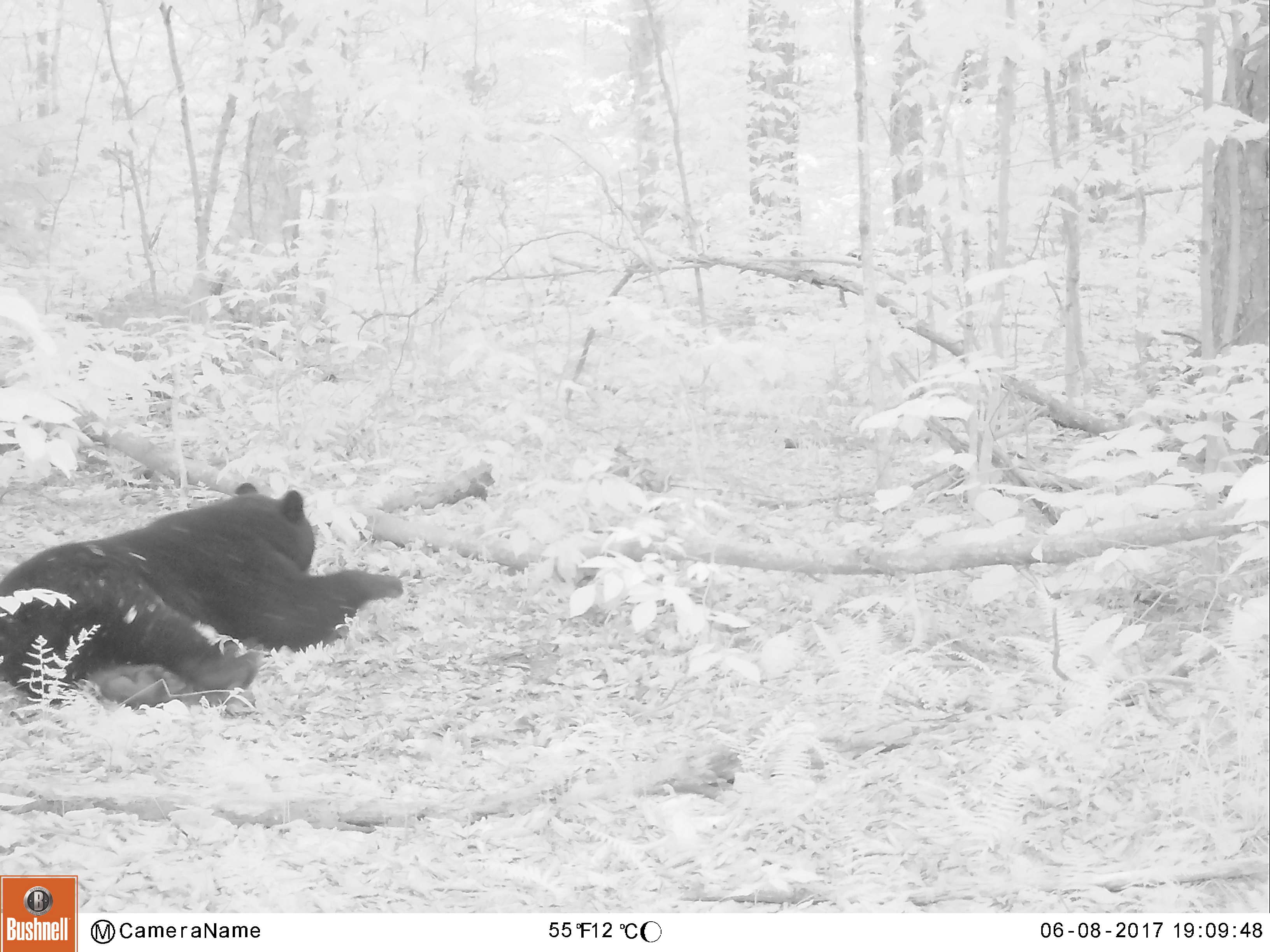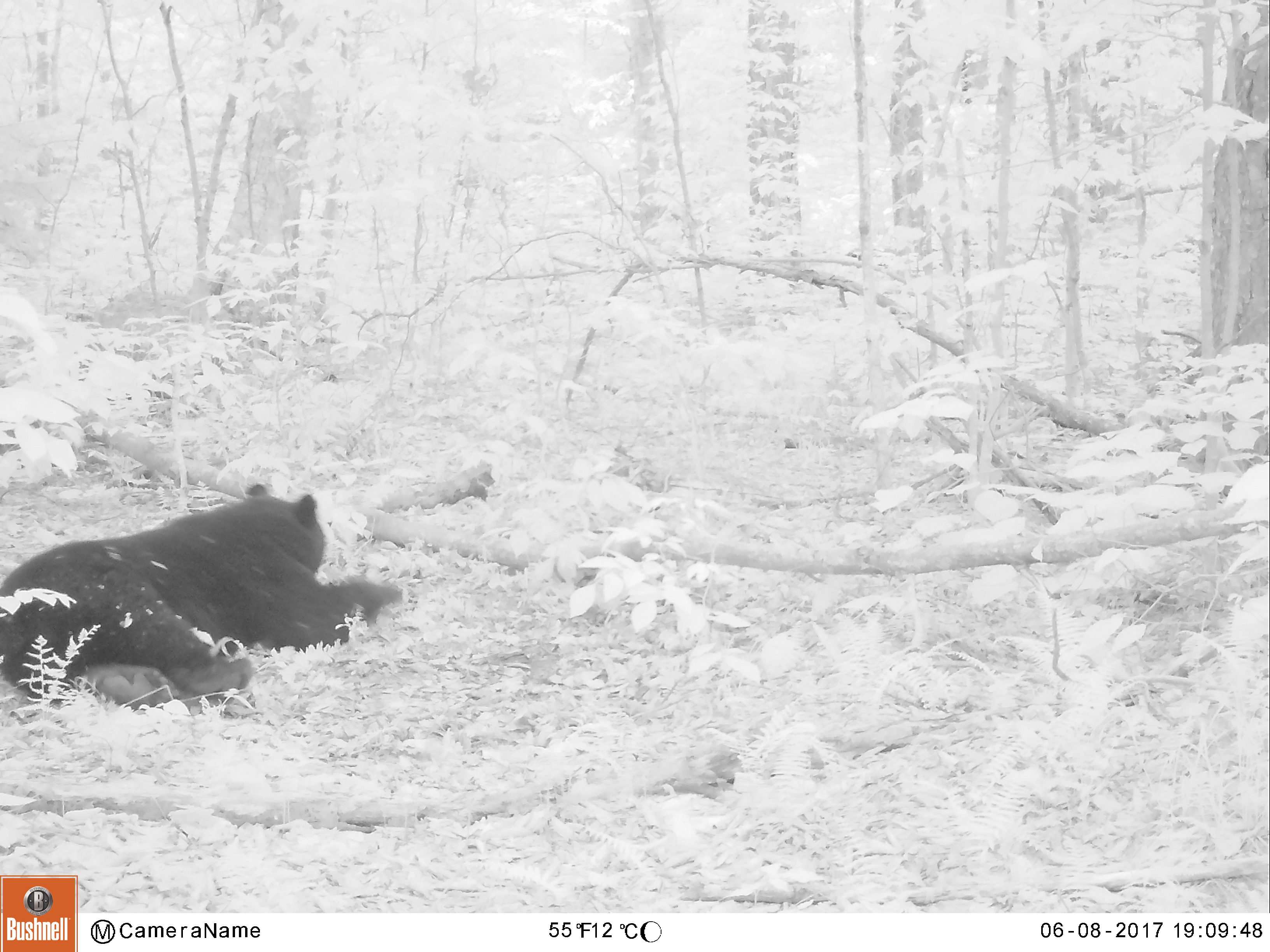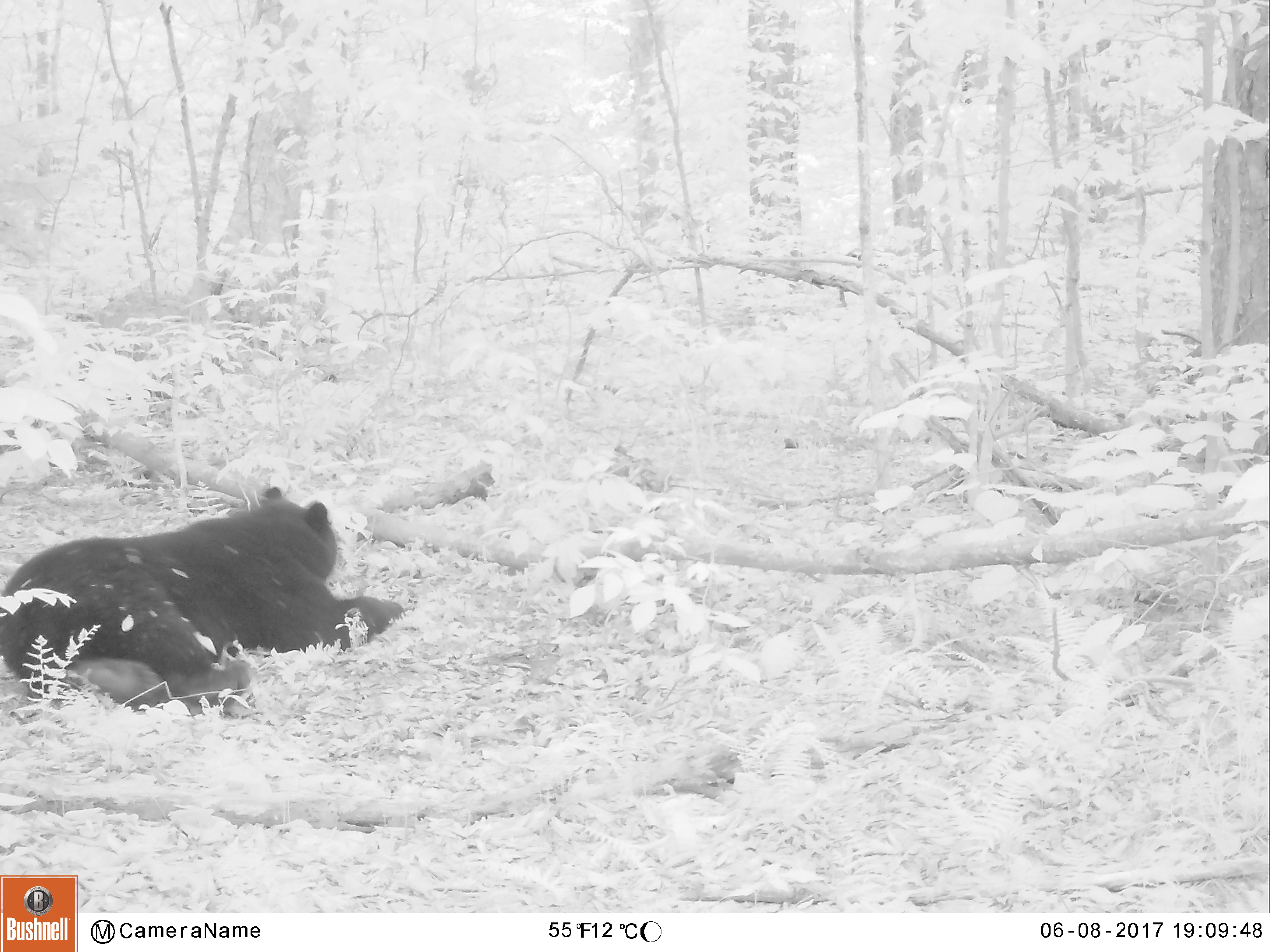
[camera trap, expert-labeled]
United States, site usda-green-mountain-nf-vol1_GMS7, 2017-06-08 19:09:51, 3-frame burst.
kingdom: Animalia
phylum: Chordata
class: Mammalia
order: Carnivora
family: Ursidae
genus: Ursus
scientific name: Ursus americanus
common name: black bear